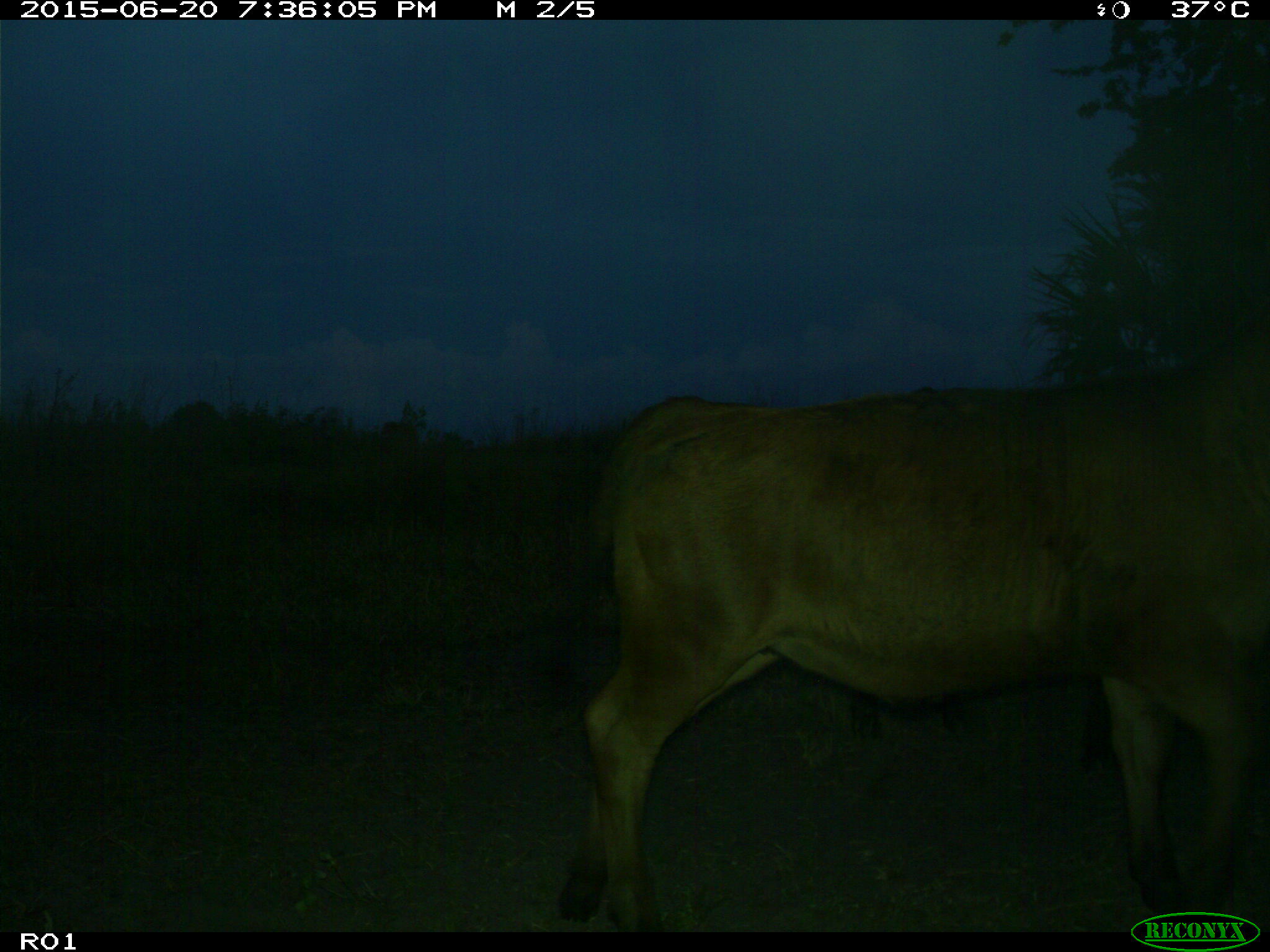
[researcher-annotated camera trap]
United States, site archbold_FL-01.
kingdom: Animalia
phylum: Chordata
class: Mammalia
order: Artiodactyla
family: Bovidae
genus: Bos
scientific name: Bos taurus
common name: domestic cow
Bos taurus (domestic cow).